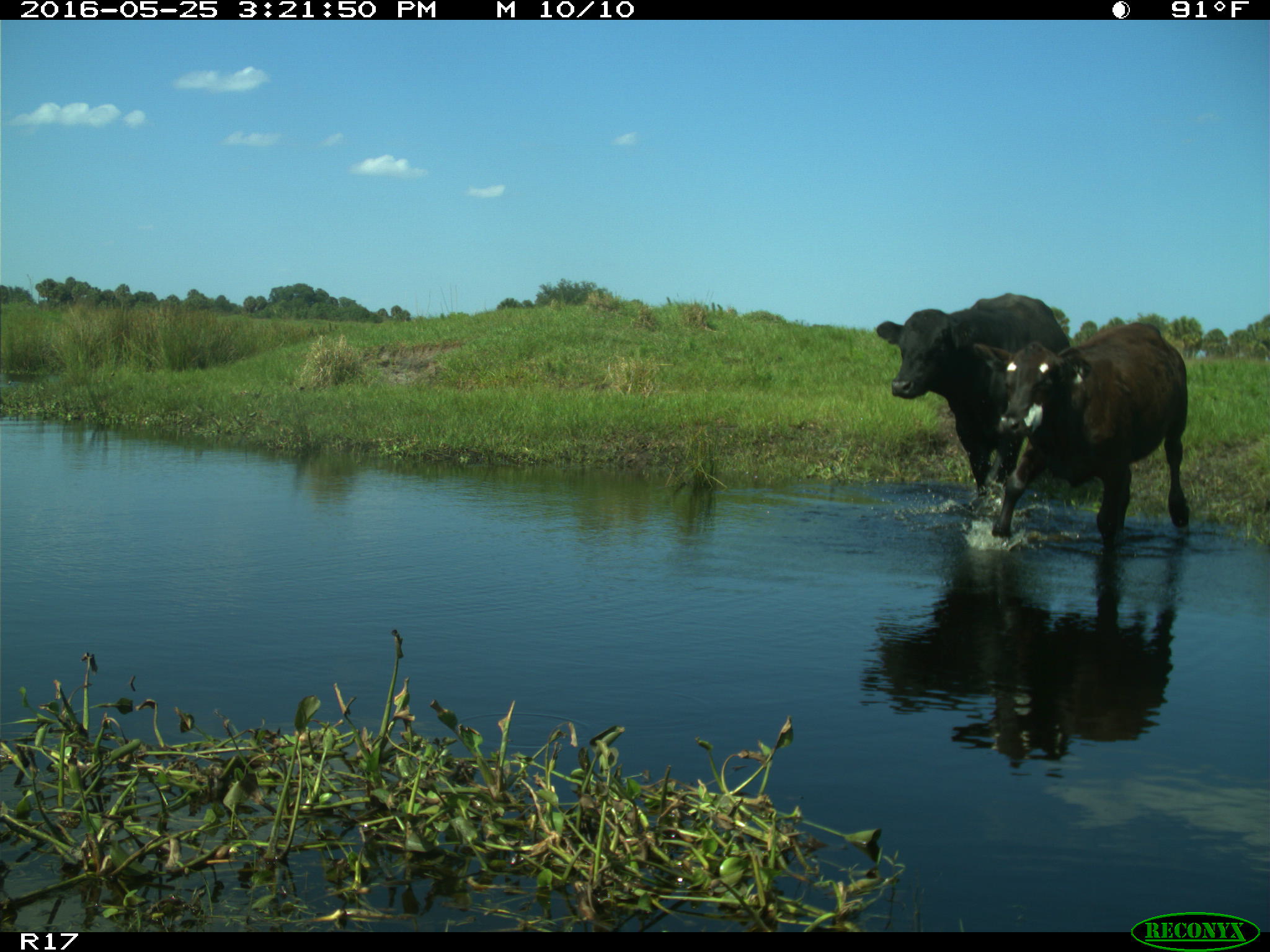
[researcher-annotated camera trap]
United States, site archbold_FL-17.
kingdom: Animalia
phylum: Chordata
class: Mammalia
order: Artiodactyla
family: Bovidae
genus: Bos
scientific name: Bos taurus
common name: domestic cow